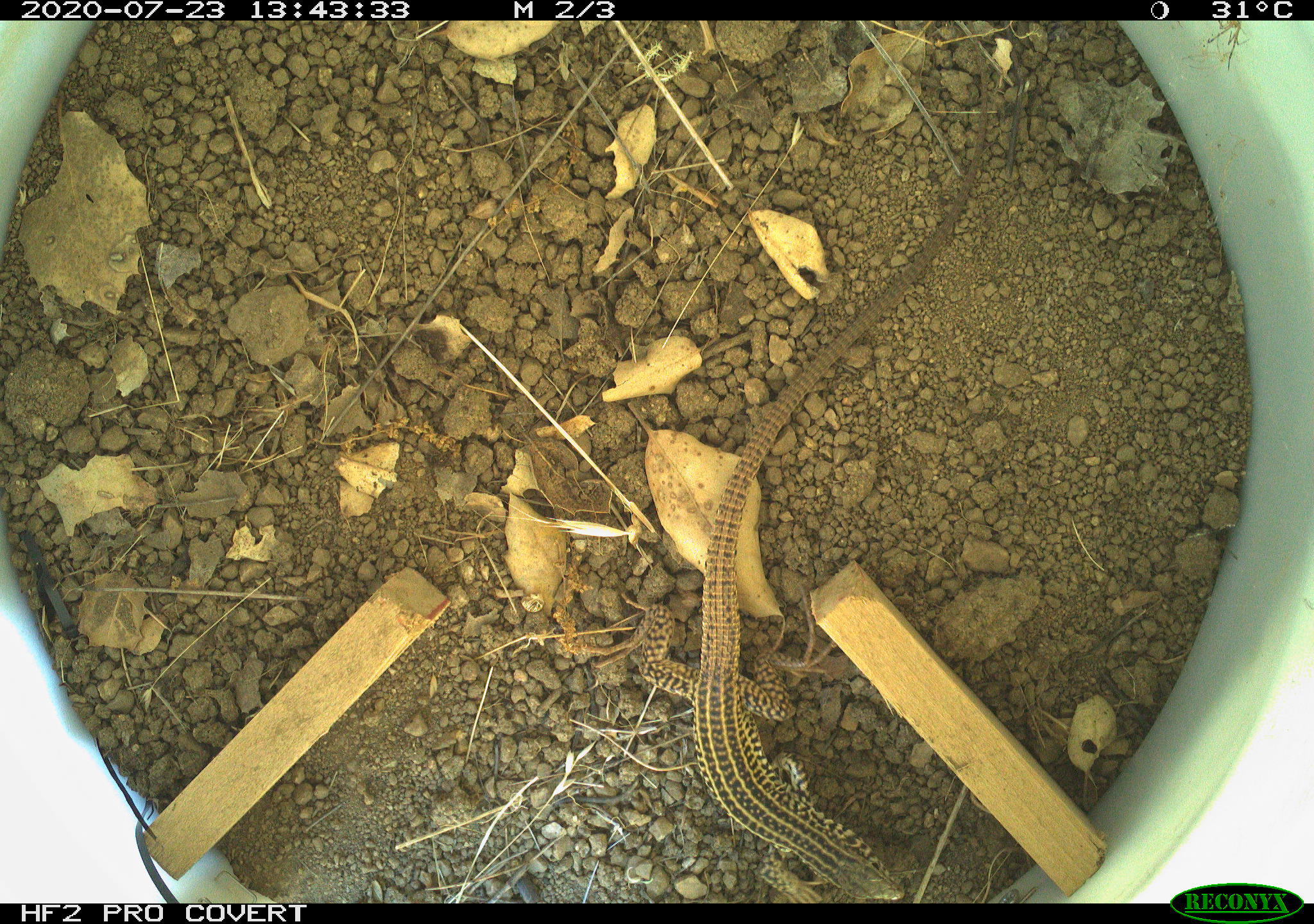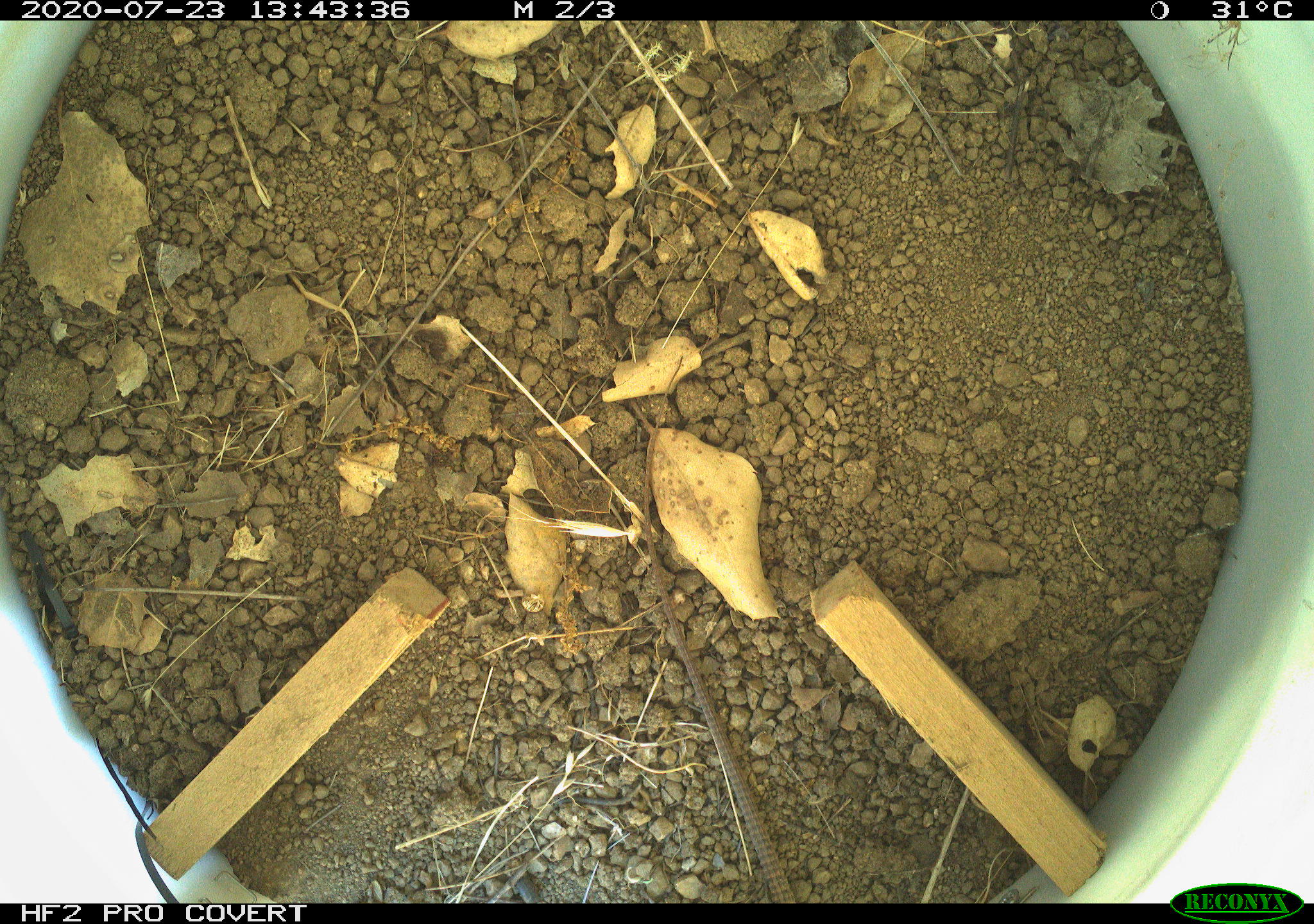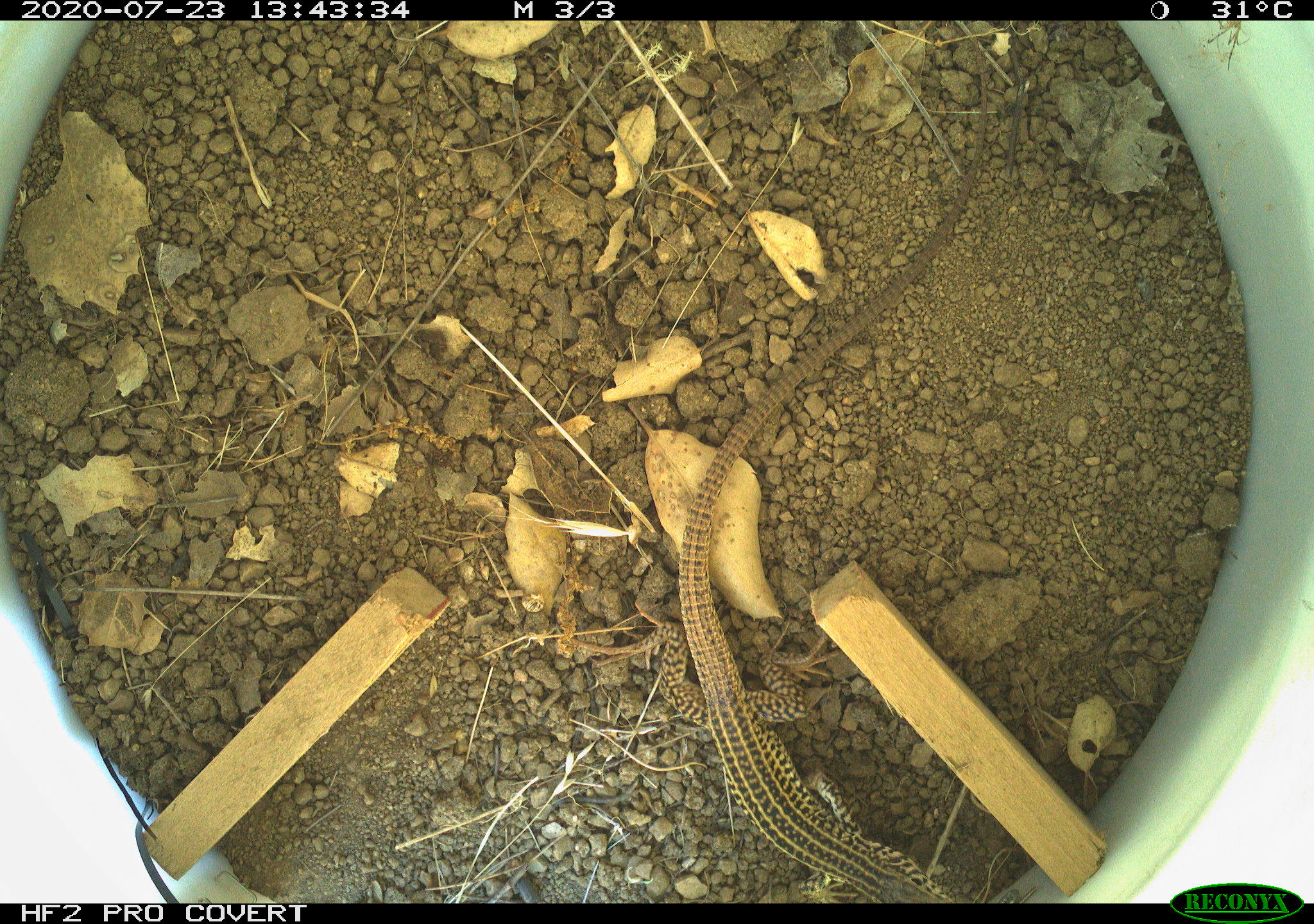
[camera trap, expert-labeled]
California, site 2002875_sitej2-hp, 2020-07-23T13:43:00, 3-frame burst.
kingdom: Animalia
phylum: Chordata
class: Reptilia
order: Squamata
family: Teiidae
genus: Aspidoscelis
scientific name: Aspidoscelis tigris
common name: western whiptail